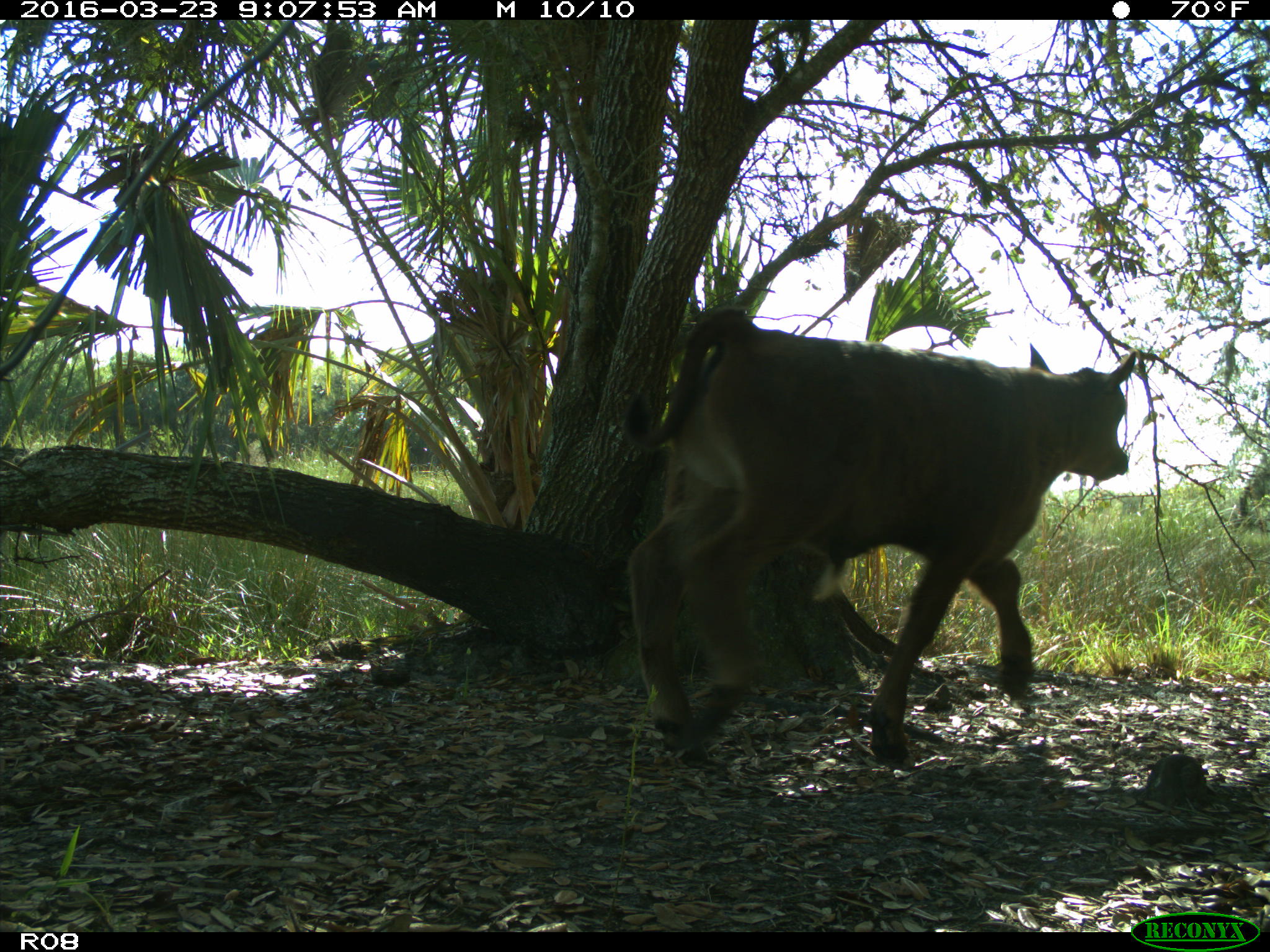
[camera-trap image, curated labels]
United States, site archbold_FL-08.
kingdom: Animalia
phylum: Chordata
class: Mammalia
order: Artiodactyla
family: Bovidae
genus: Bos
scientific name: Bos taurus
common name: domestic cow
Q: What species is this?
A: Bos taurus (domestic cow).